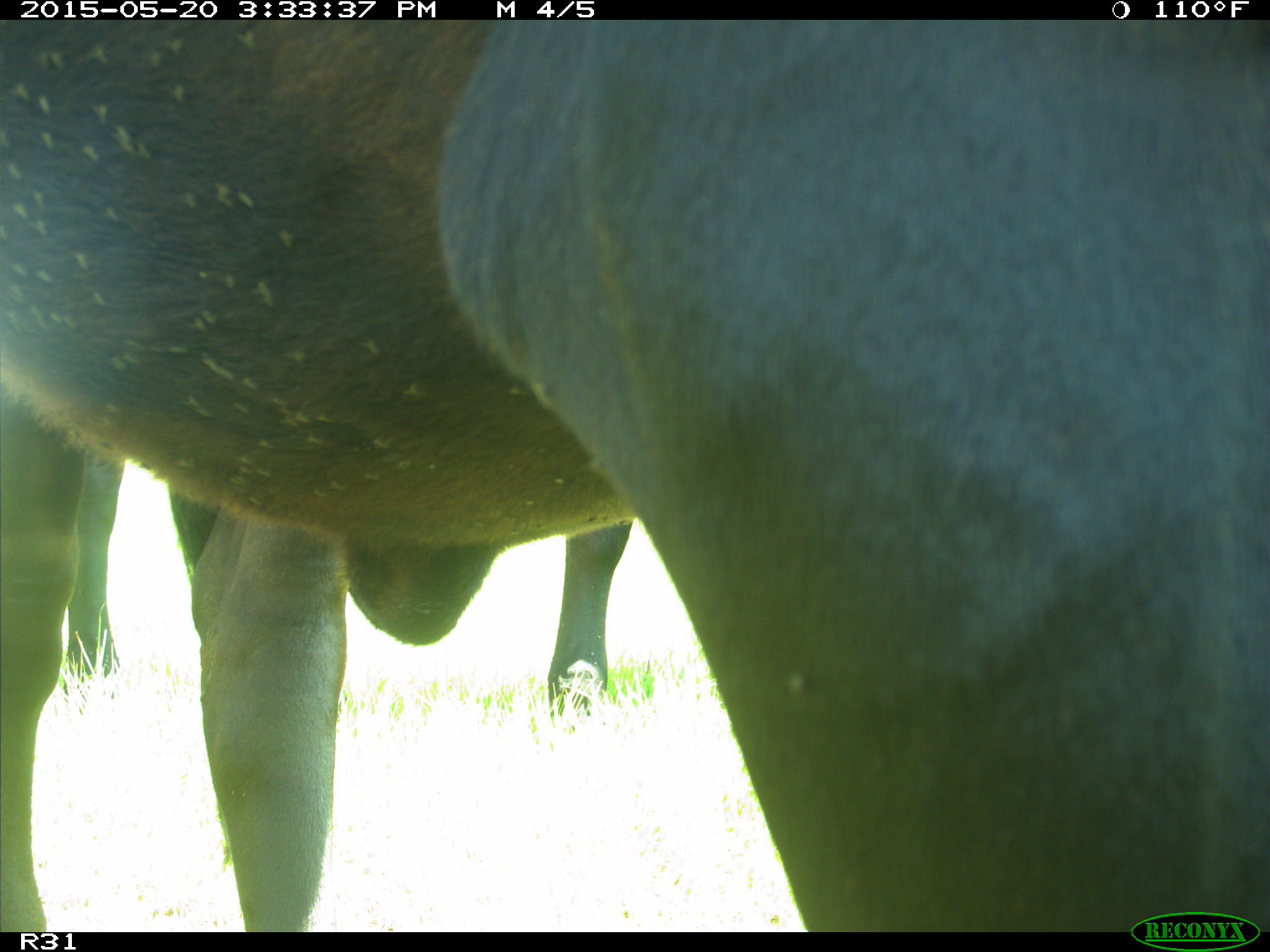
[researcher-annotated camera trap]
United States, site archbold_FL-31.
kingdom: Animalia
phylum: Chordata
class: Mammalia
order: Artiodactyla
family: Bovidae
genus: Bos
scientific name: Bos taurus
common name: domestic cow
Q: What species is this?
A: Bos taurus (domestic cow).